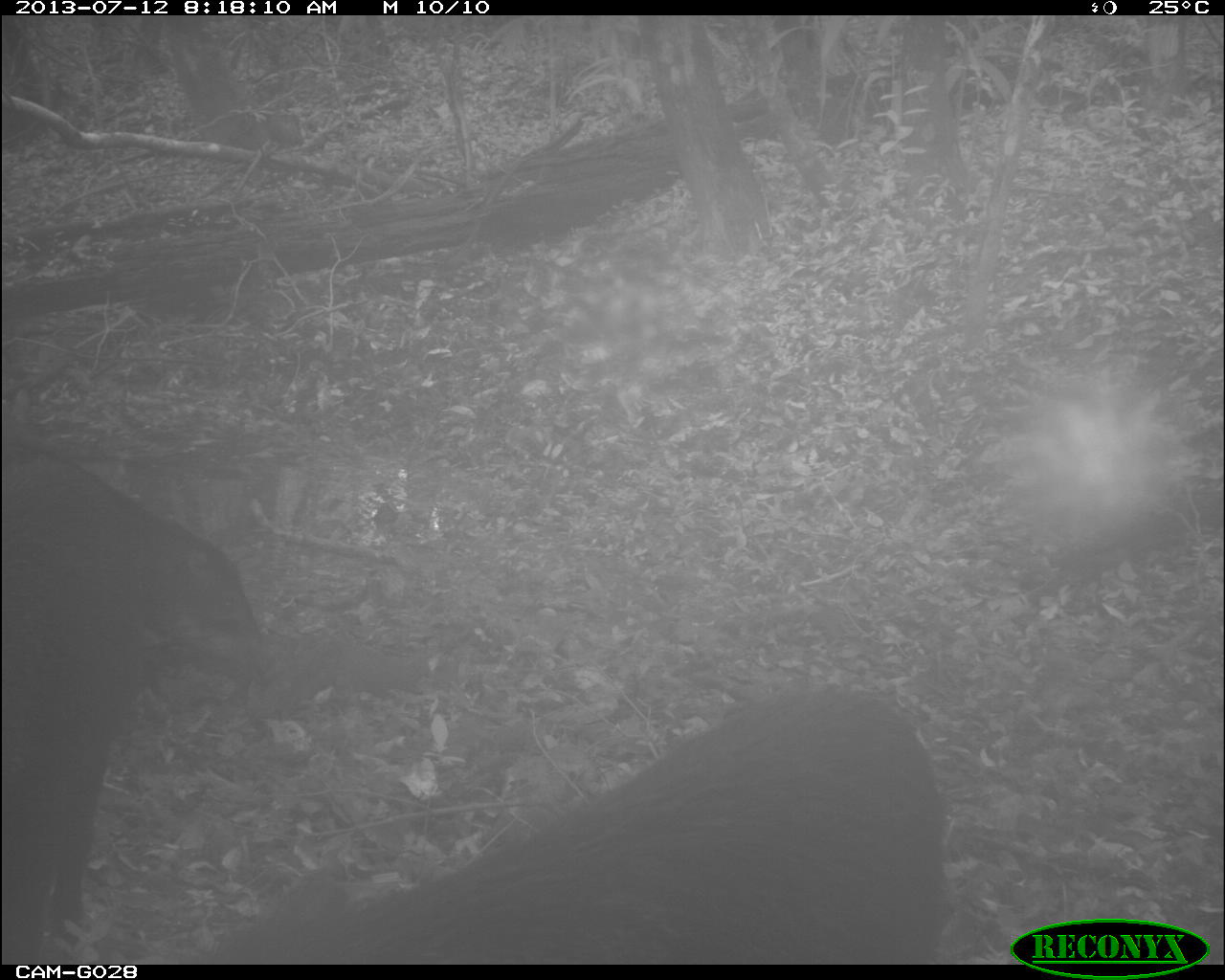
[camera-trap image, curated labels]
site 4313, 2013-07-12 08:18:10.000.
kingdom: Animalia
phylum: Chordata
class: Mammalia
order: Artiodactyla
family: Tayassuidae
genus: Tayassu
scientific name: Tayassu pecari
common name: white-lipped peccary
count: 25